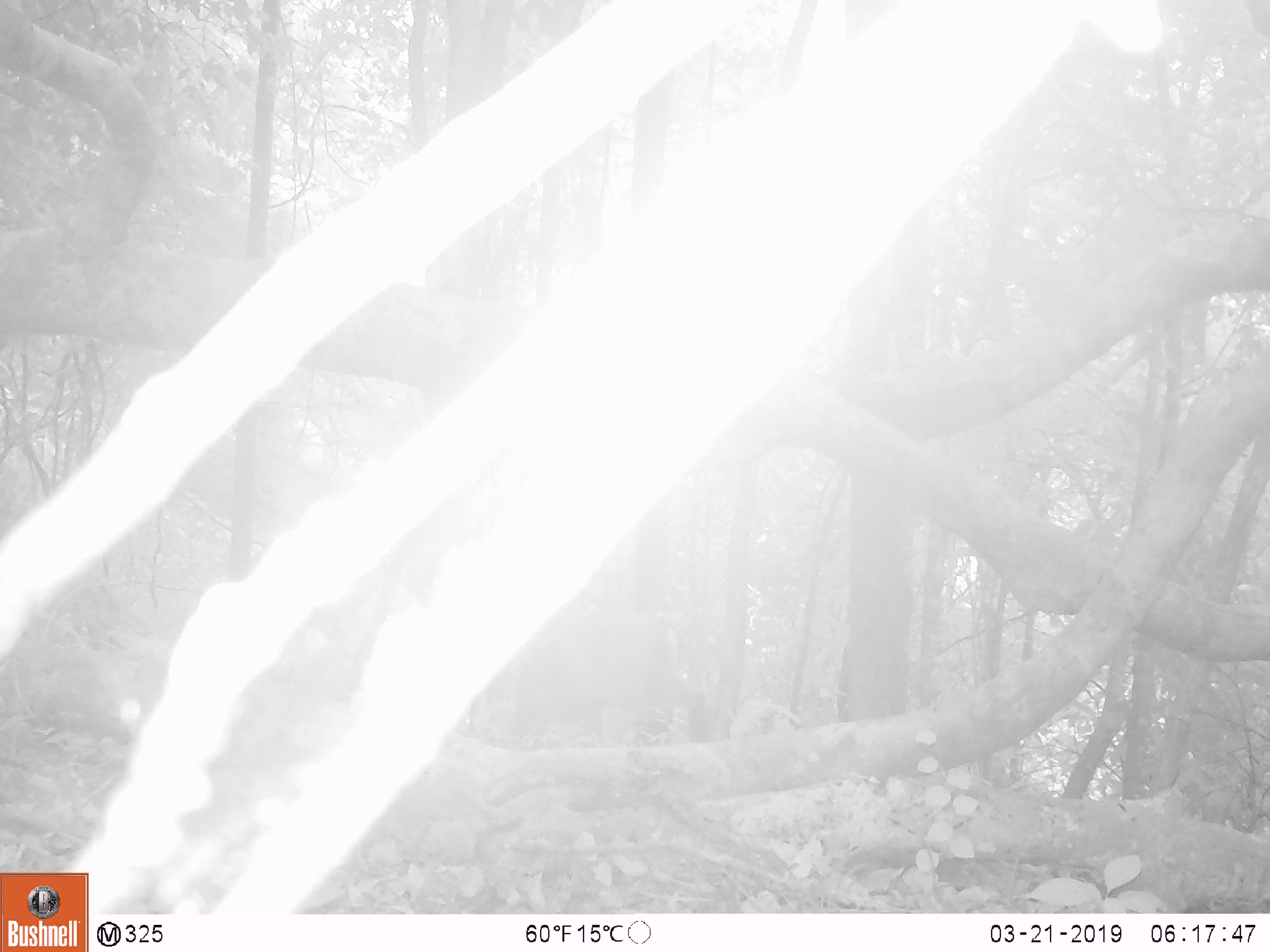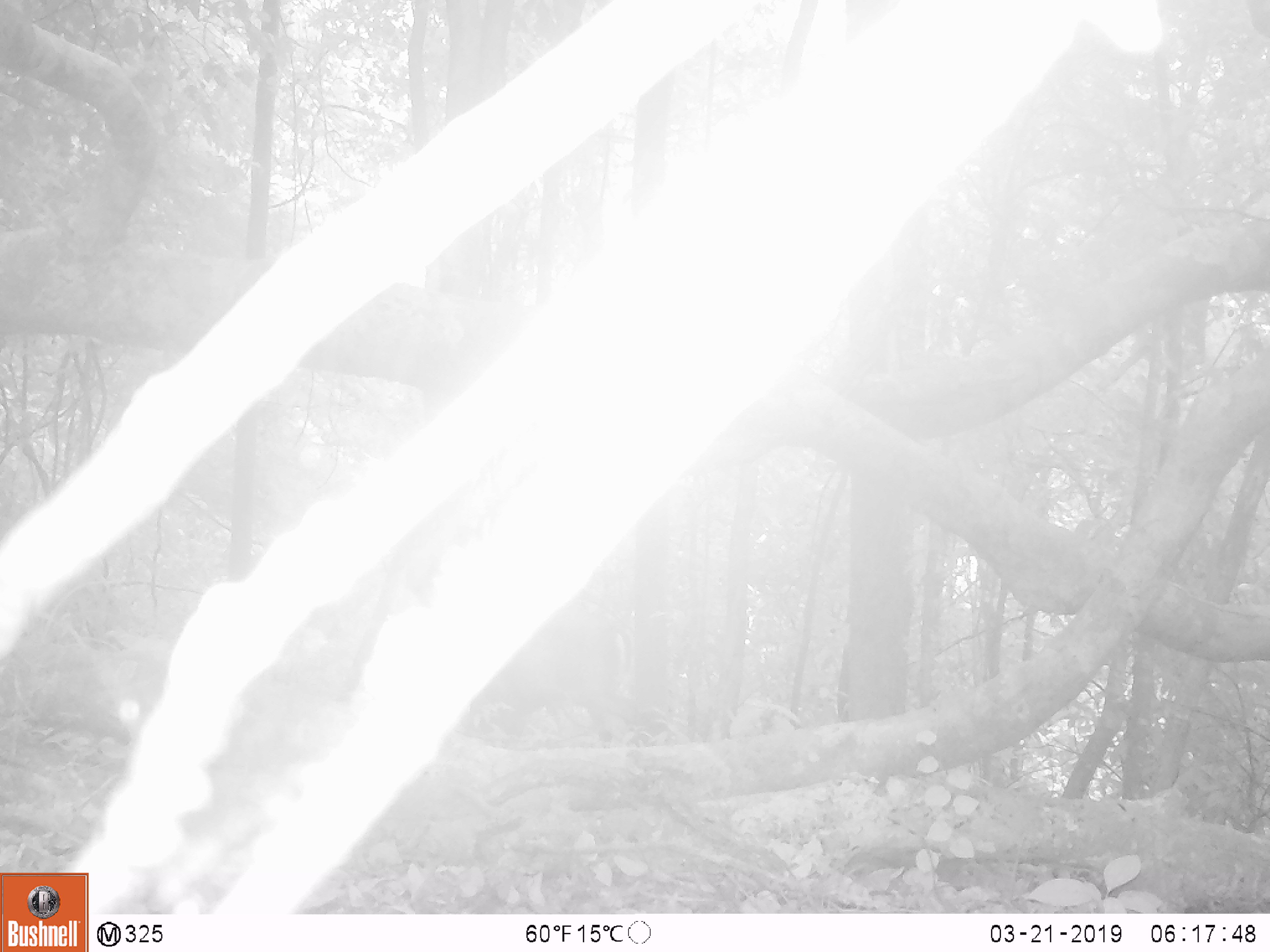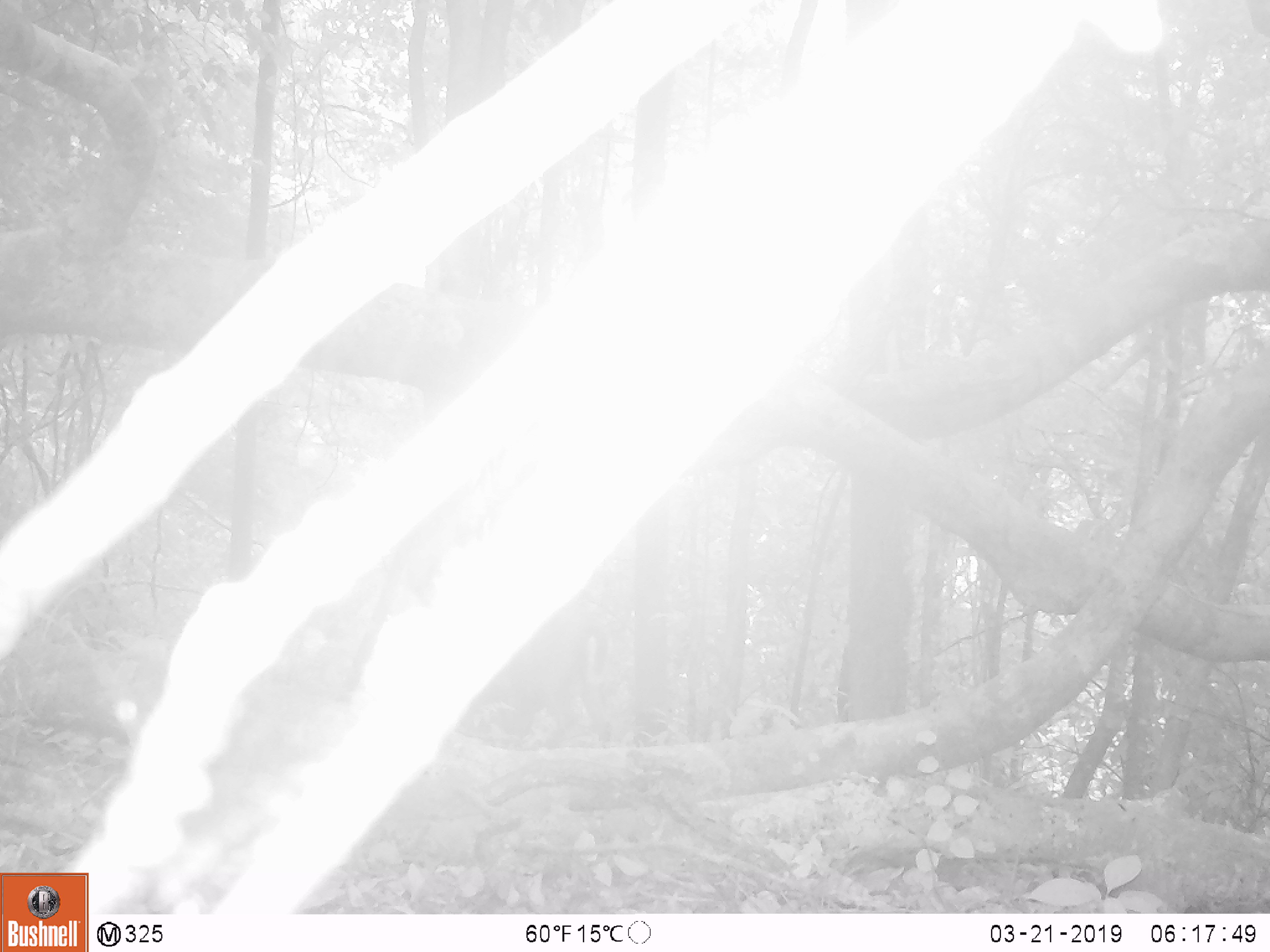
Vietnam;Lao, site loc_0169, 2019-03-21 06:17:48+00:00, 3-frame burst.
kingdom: Animalia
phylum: Chordata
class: Mammalia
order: Artiodactyla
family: Cervidae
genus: Muntiacus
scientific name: Muntiacus rooseveltorum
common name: roosevelt's muntjac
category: roosevelts muntjac group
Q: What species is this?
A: Roosevelts muntjac group (roosevelt's muntjac) (Muntiacus rooseveltorum).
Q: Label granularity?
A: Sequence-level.